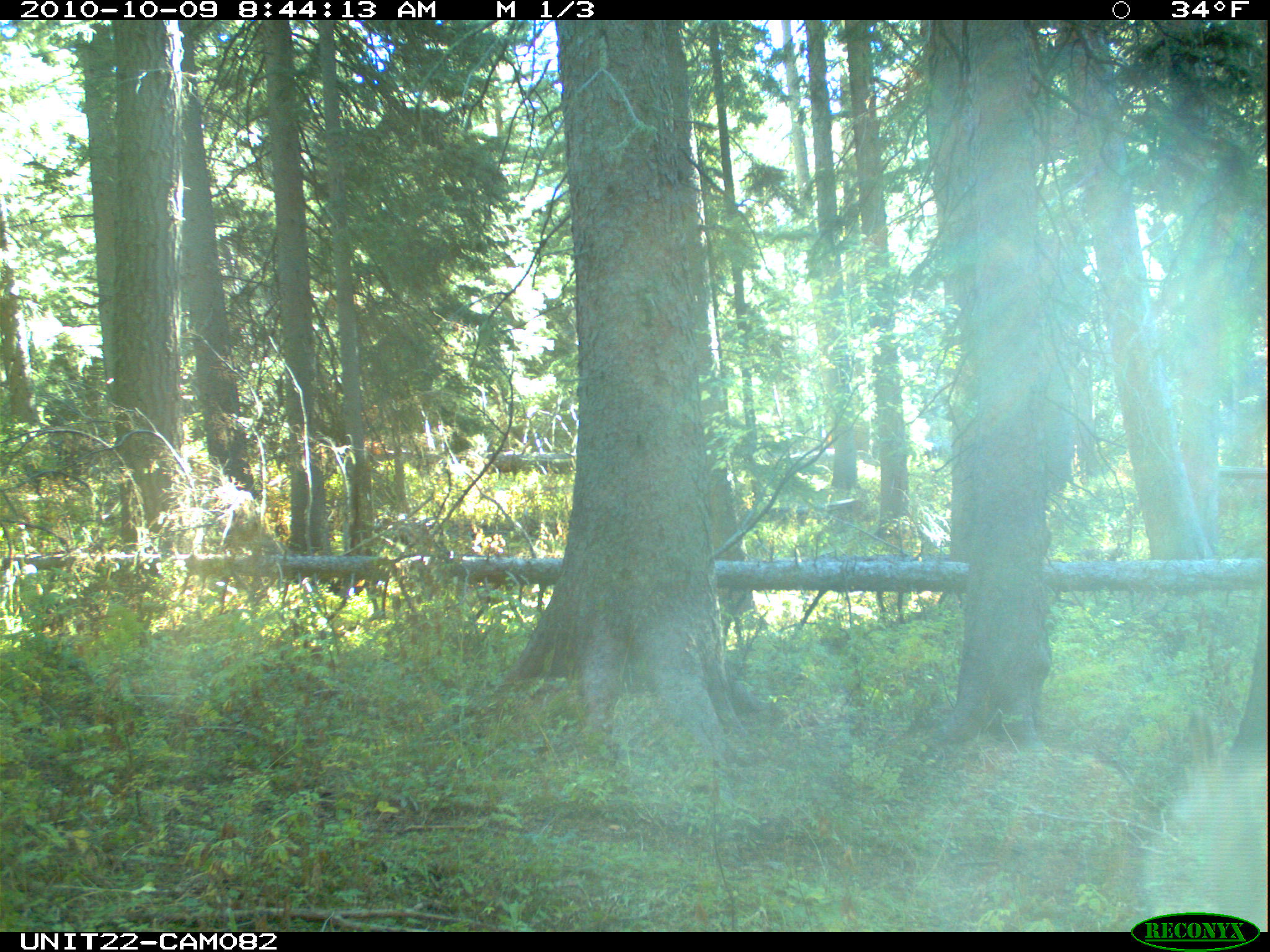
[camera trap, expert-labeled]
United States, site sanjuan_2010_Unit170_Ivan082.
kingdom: Animalia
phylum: Chordata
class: Mammalia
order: Artiodactyla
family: Cervidae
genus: Odocoileus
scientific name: Odocoileus hemionus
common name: mule deer